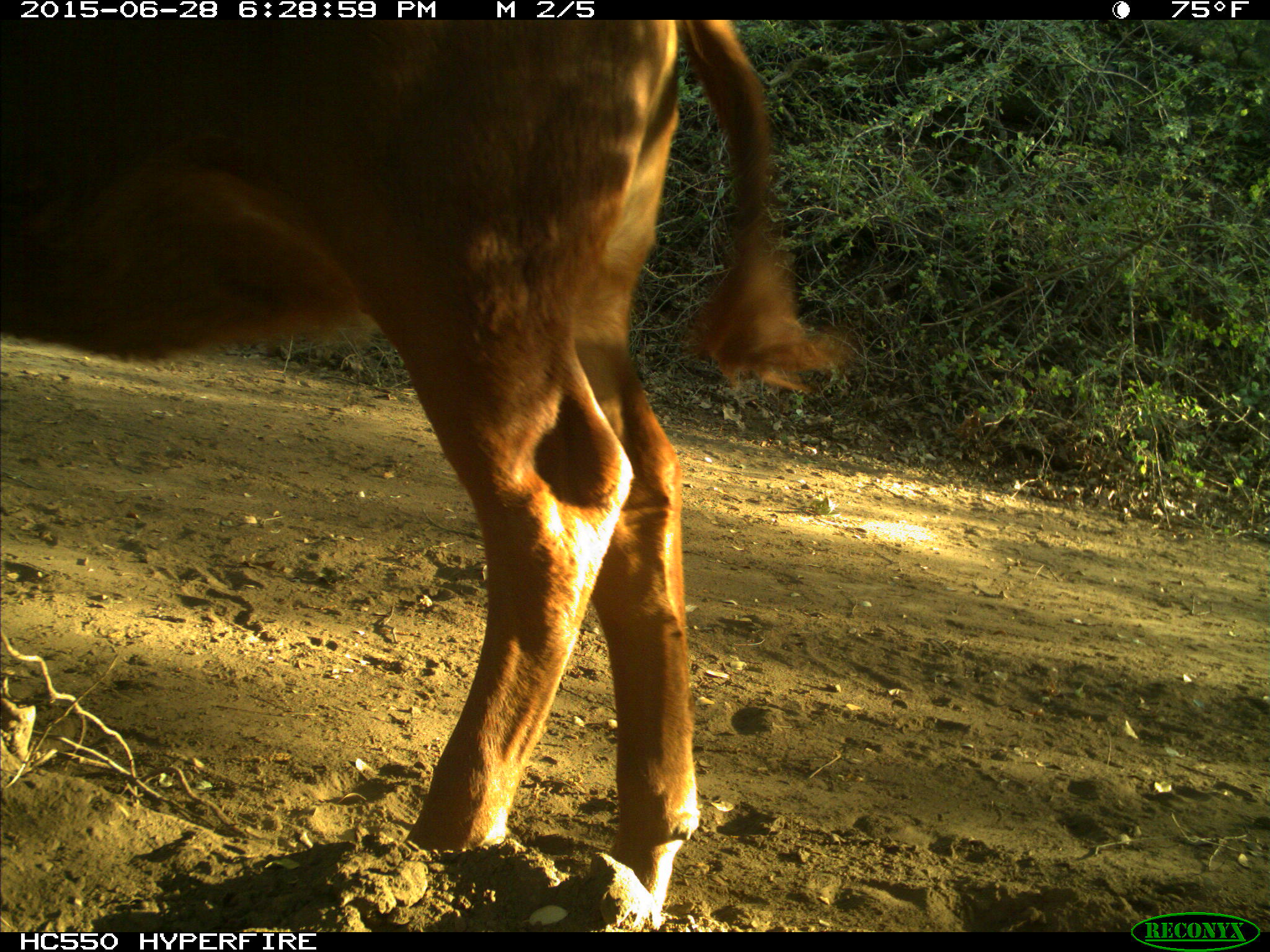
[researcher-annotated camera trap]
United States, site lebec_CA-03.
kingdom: Animalia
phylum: Chordata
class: Mammalia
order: Artiodactyla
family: Bovidae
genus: Bos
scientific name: Bos taurus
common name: domestic cow